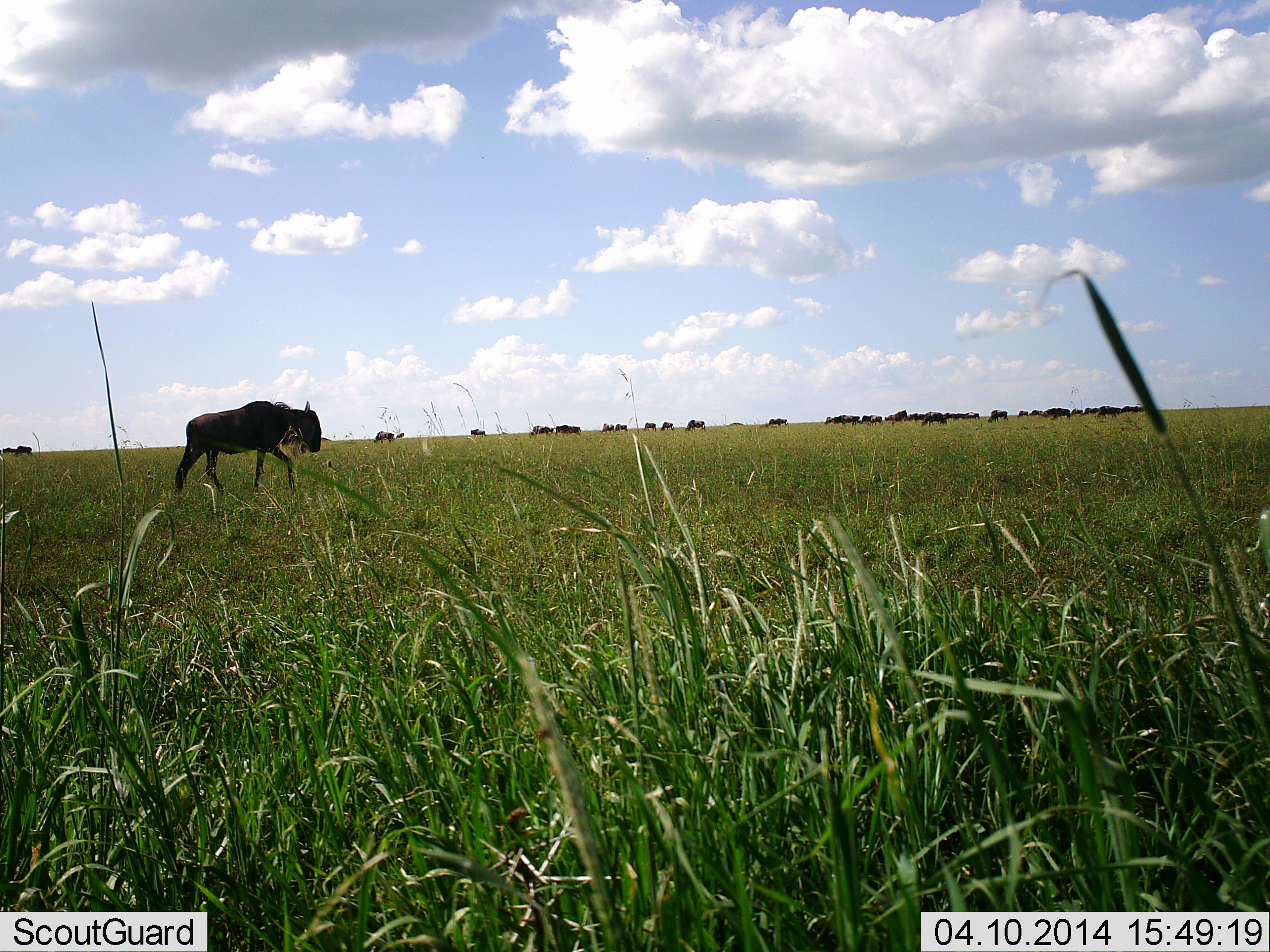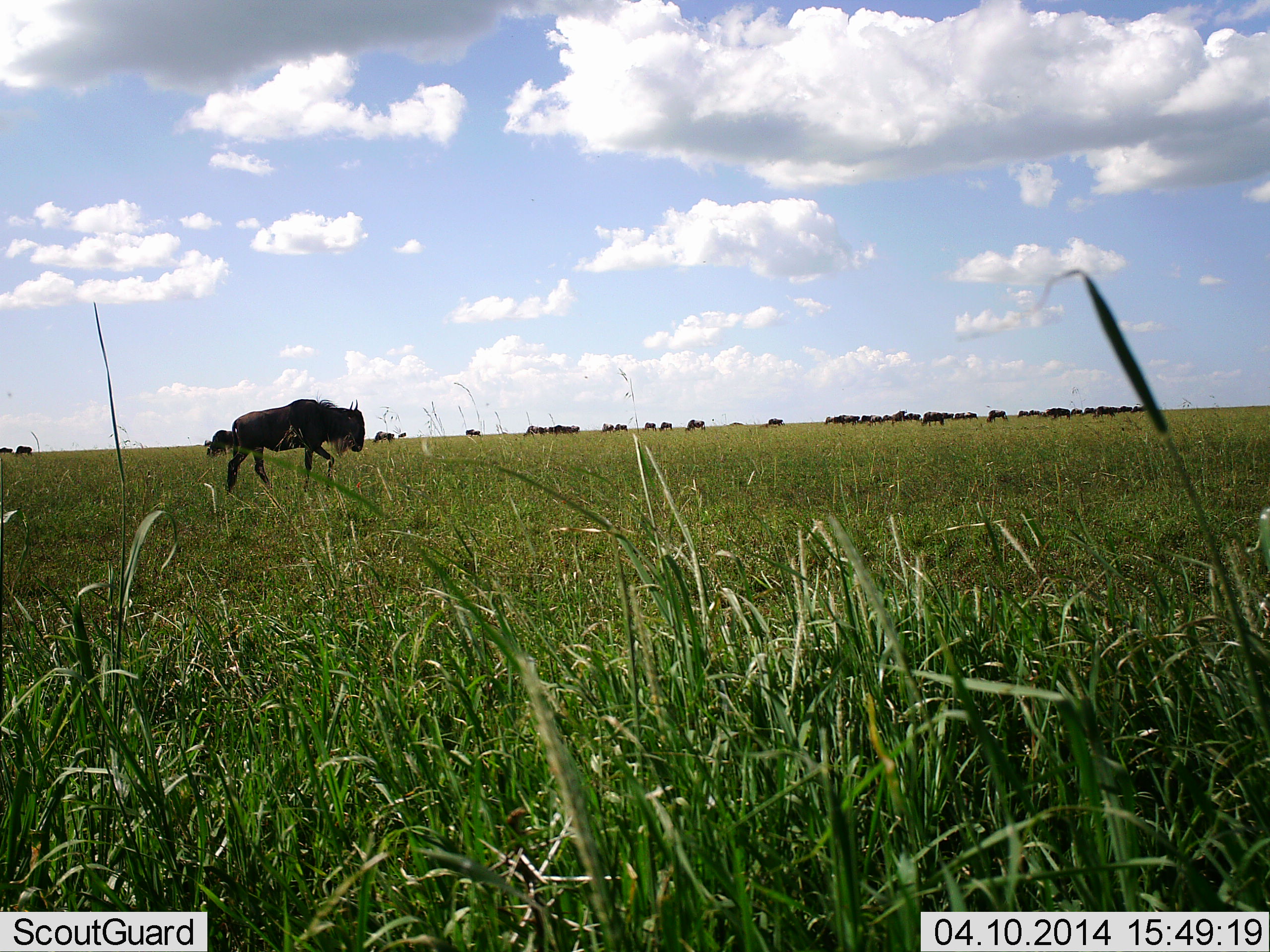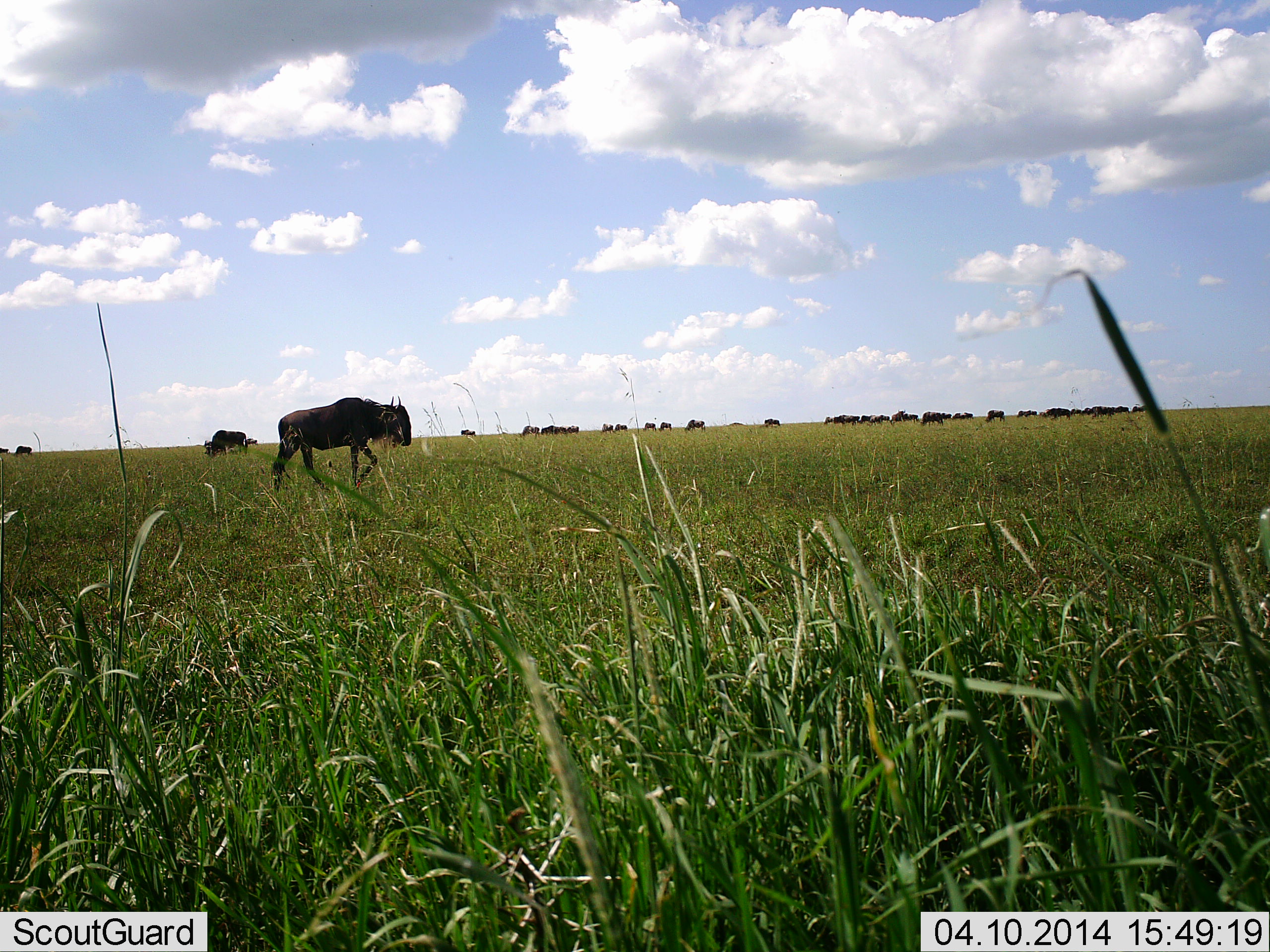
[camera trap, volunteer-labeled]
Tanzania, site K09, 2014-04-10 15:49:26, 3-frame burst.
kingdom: Animalia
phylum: Chordata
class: Mammalia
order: Artiodactyla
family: Bovidae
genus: Connochaetes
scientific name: Connochaetes taurinus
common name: blue wildebeest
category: wildebeest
Wildebeest (blue wildebeest) (Connochaetes taurinus), count 11-50. Behavior (volunteer vote fractions): standing 40%, resting 10%, moving 100%, interacting 0%. Young present (vote fraction): 0%. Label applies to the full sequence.